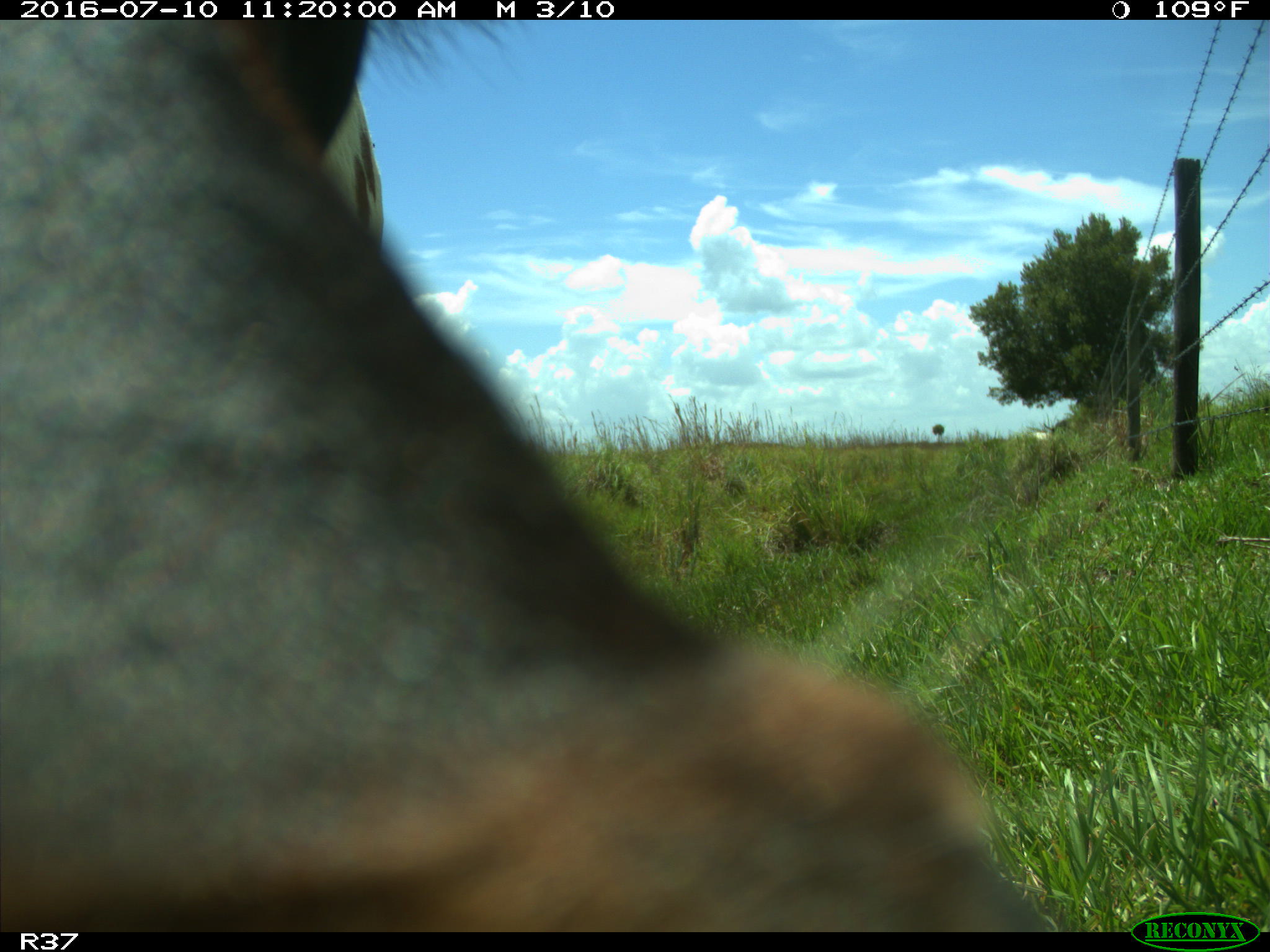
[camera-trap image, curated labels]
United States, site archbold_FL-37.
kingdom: Animalia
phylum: Chordata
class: Mammalia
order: Artiodactyla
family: Bovidae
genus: Bos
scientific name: Bos taurus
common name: domestic cow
Bos taurus (domestic cow).